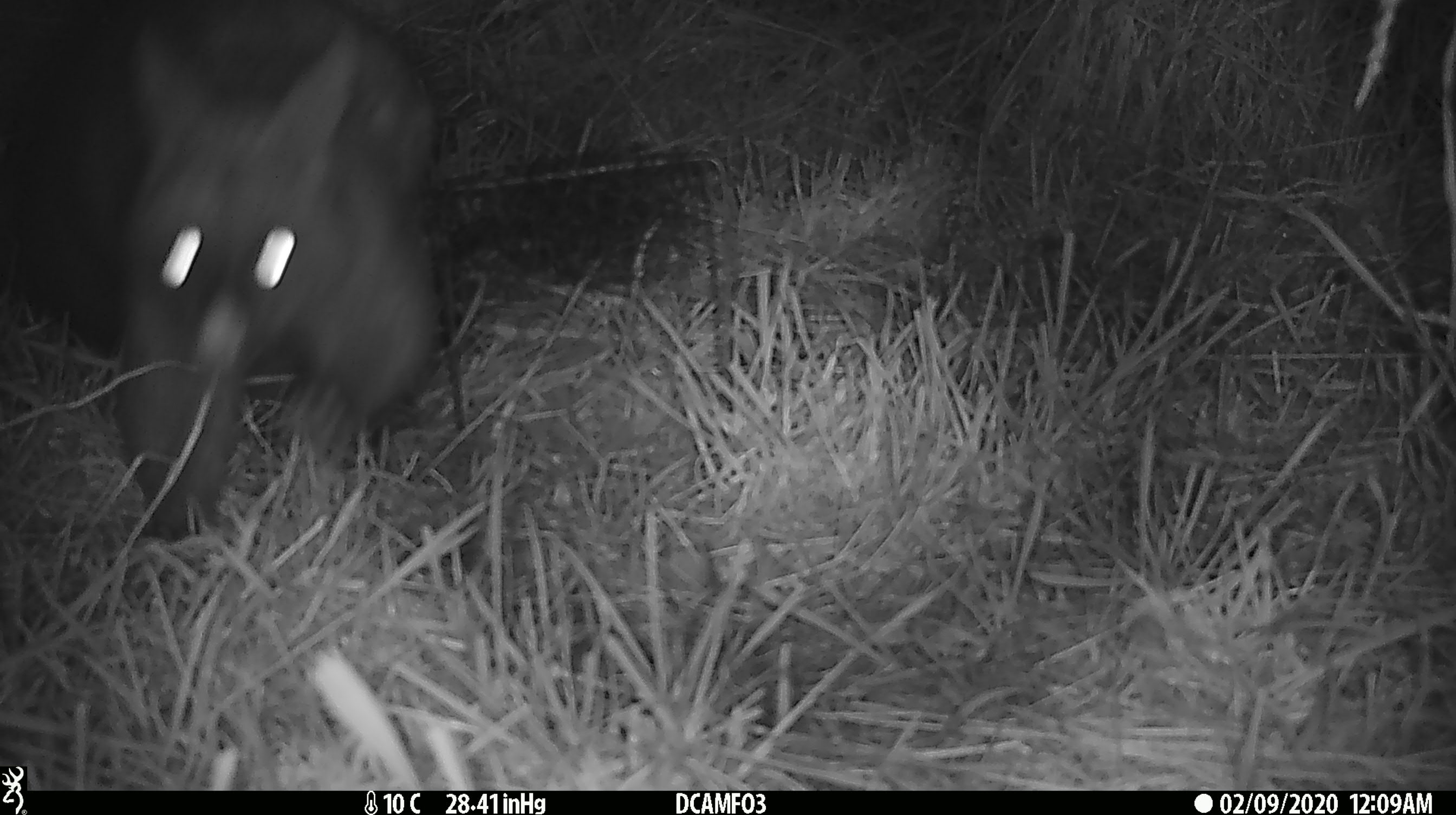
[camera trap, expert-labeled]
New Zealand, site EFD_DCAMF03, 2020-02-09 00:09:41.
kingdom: Animalia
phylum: Chordata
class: Mammalia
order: Diprotodontia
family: Phalangeridae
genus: Trichosurus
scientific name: Trichosurus vulpecula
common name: common brushtail possum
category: possum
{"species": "possum (common brushtail possum) (Trichosurus vulpecula)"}